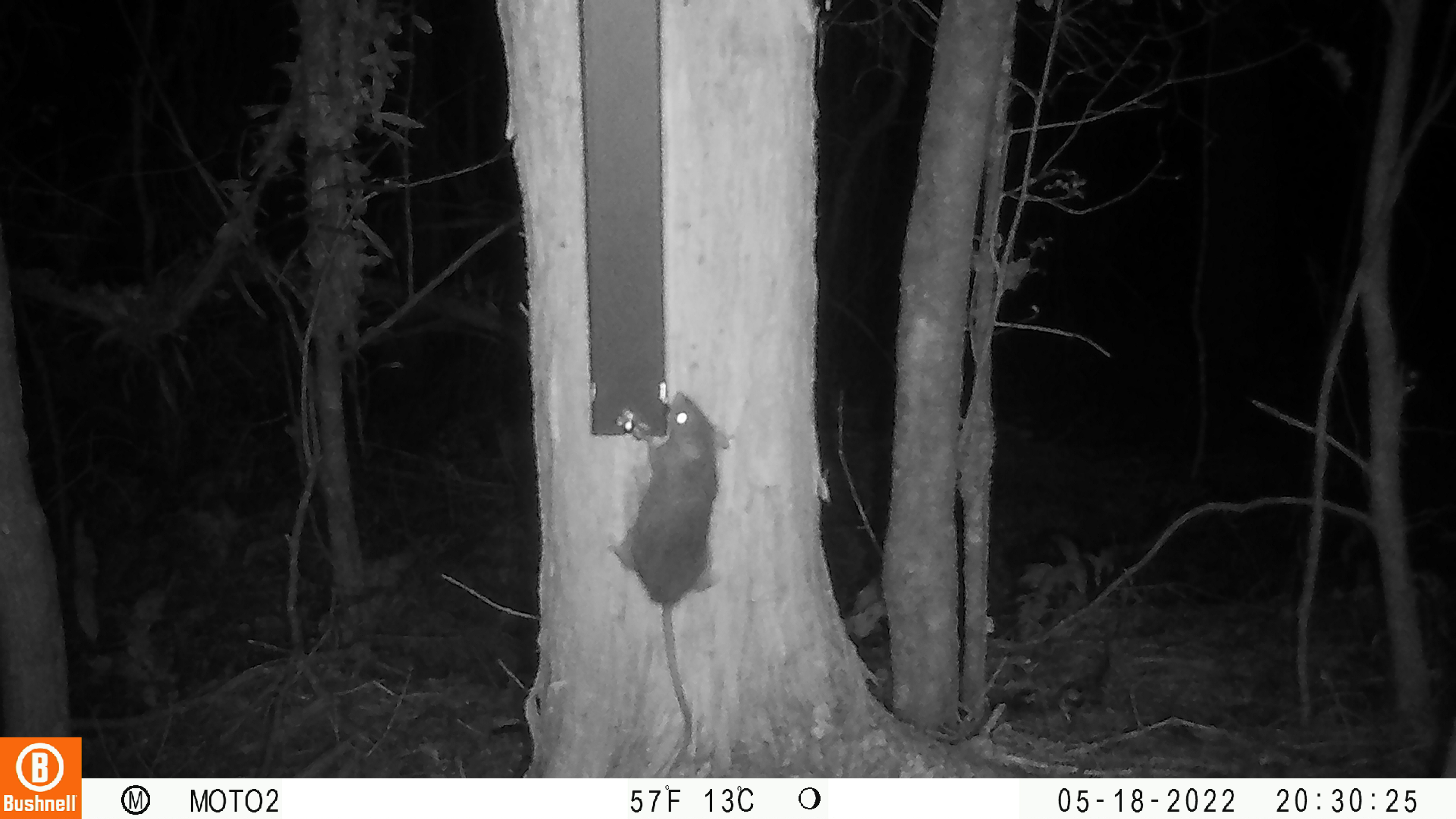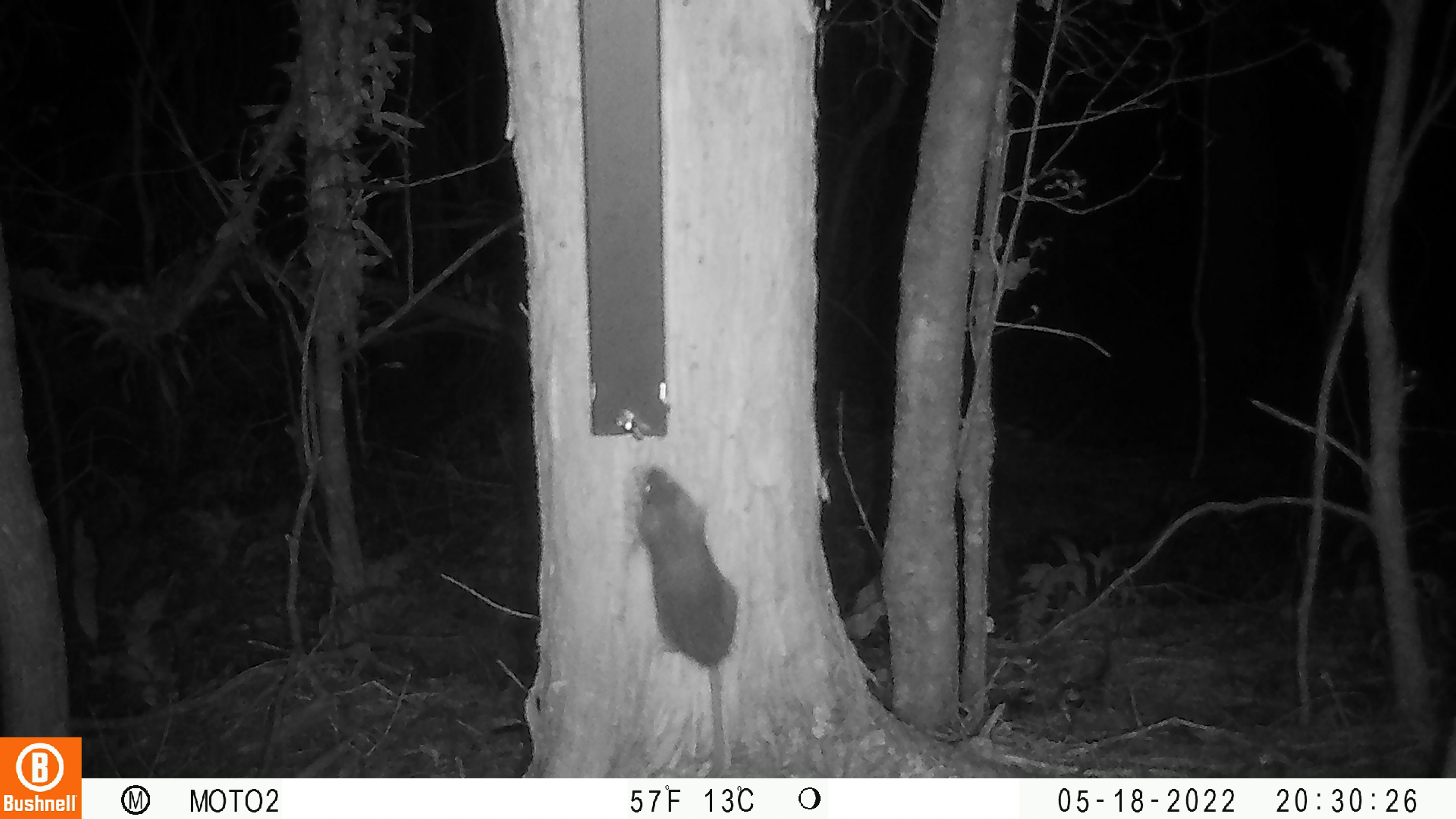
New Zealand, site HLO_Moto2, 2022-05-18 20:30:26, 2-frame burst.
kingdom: Animalia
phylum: Chordata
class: Mammalia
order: Rodentia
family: Muridae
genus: Rattus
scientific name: Rattus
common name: rat